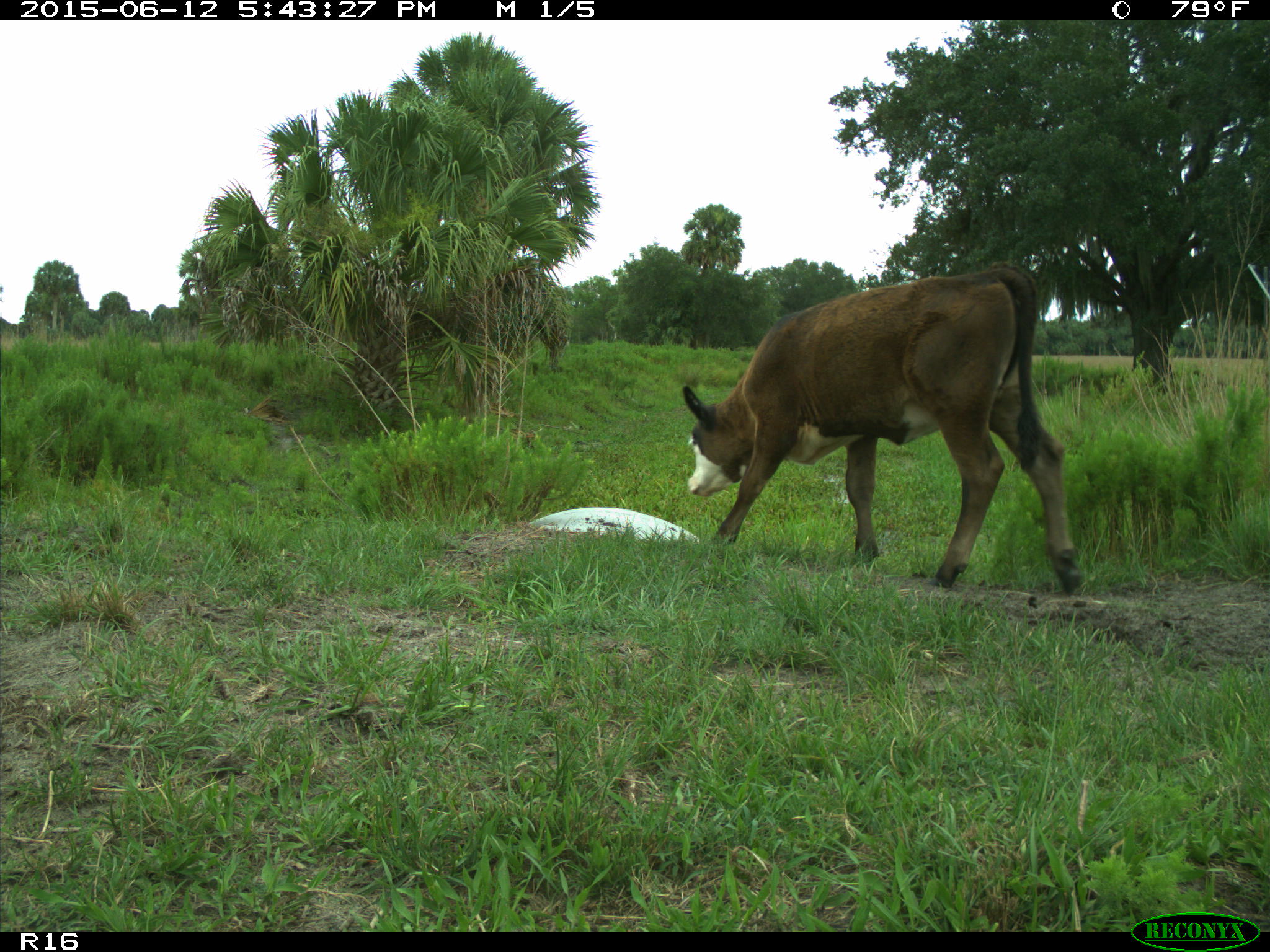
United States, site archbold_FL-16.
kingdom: Animalia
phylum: Chordata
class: Mammalia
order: Artiodactyla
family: Bovidae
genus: Bos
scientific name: Bos taurus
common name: domestic cow